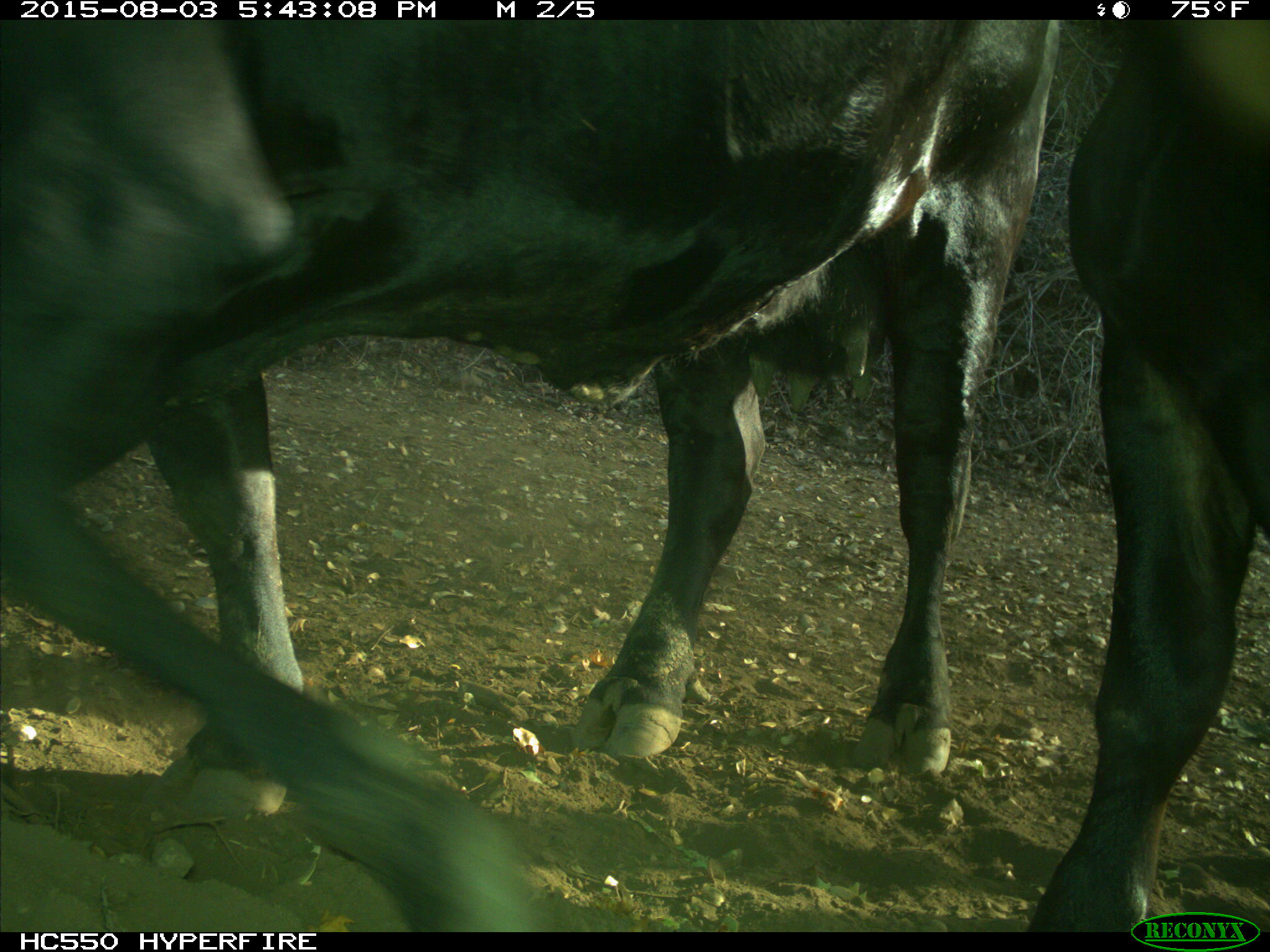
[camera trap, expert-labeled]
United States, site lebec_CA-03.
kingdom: Animalia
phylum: Chordata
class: Mammalia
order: Artiodactyla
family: Bovidae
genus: Bos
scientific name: Bos taurus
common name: domestic cow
Bos taurus (domestic cow).